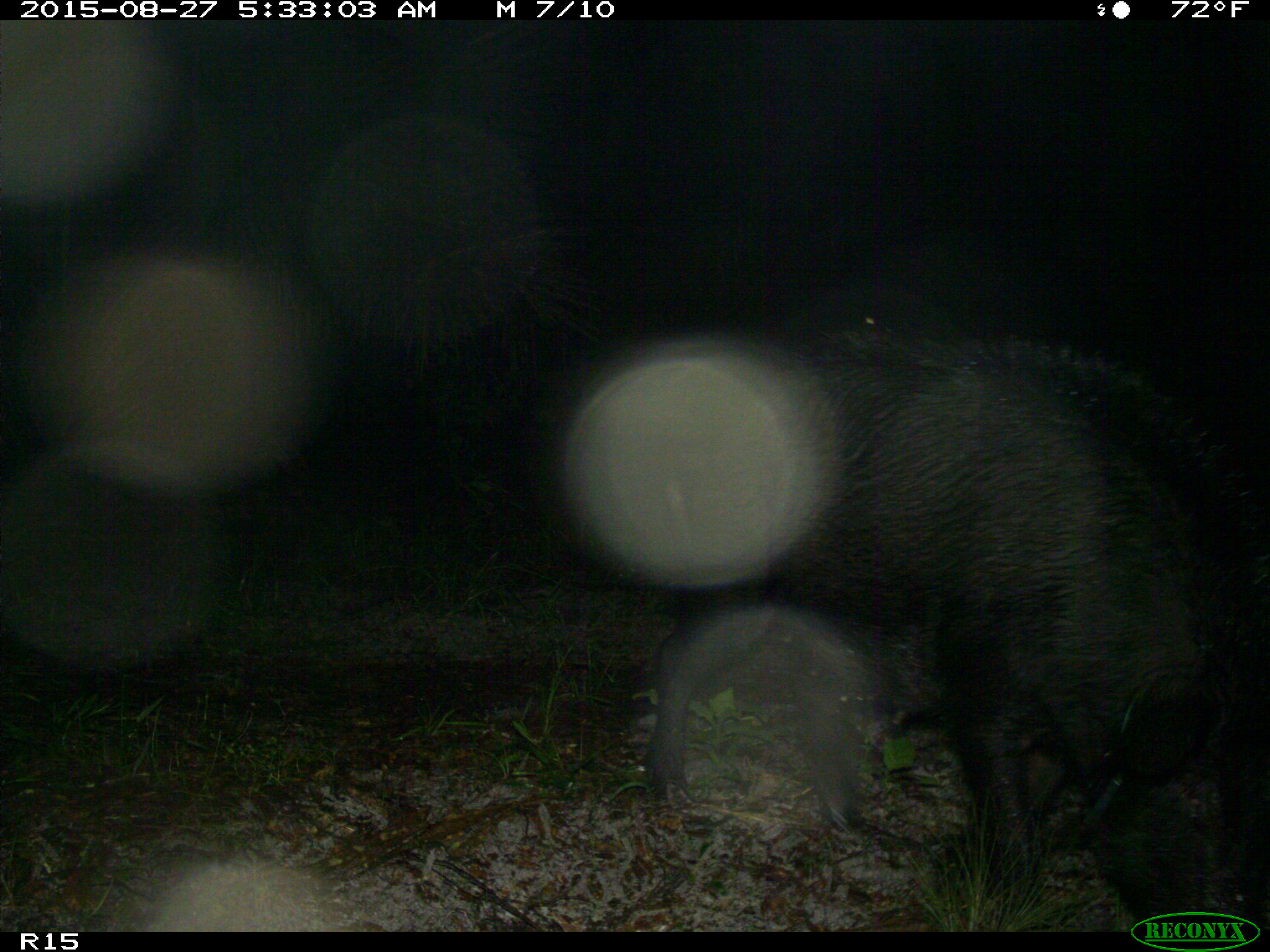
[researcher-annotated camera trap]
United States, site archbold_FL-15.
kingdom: Animalia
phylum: Chordata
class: Mammalia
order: Artiodactyla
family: Suidae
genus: Sus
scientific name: Sus scrofa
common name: wild boar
Sus scrofa (wild boar).